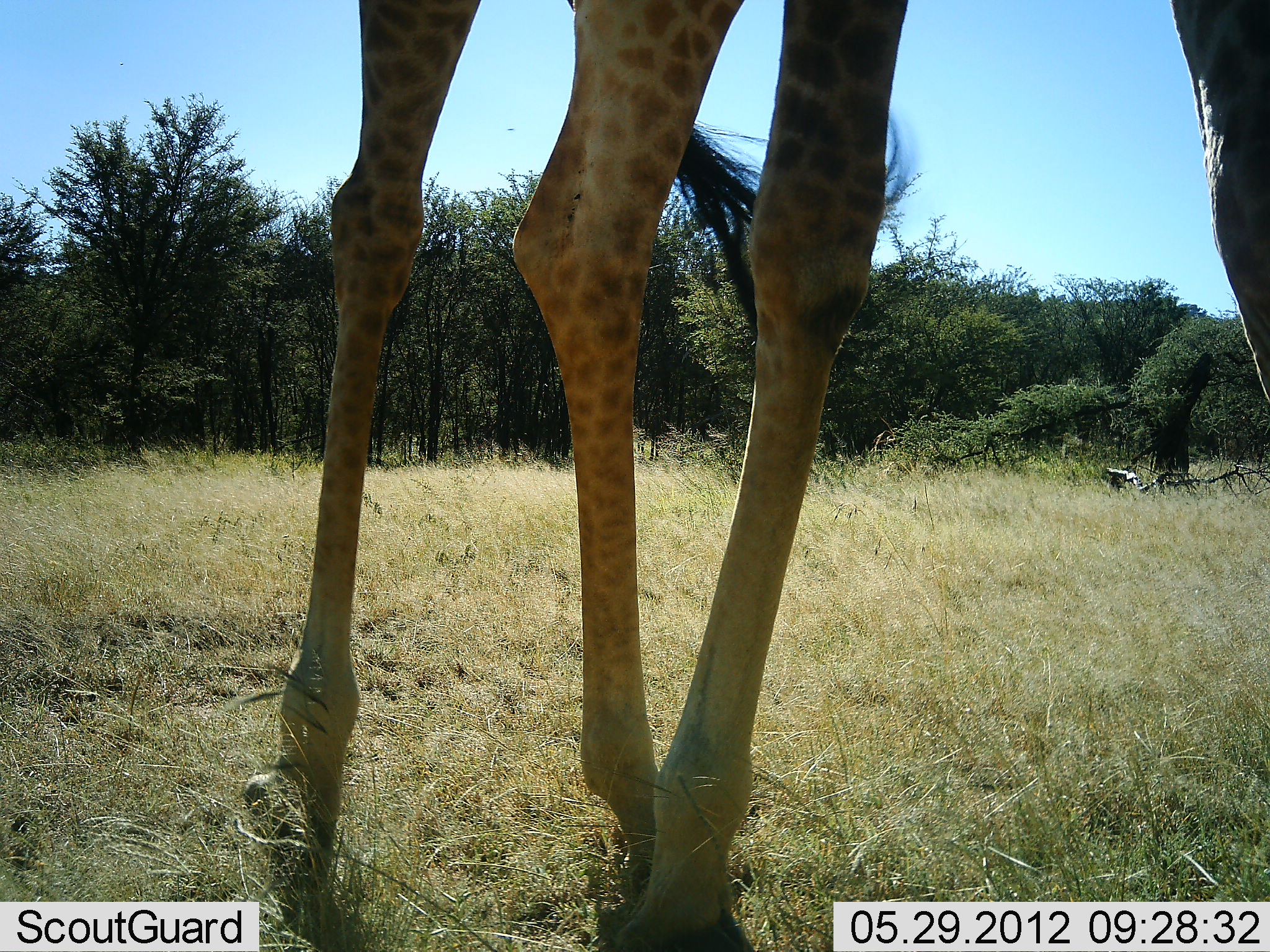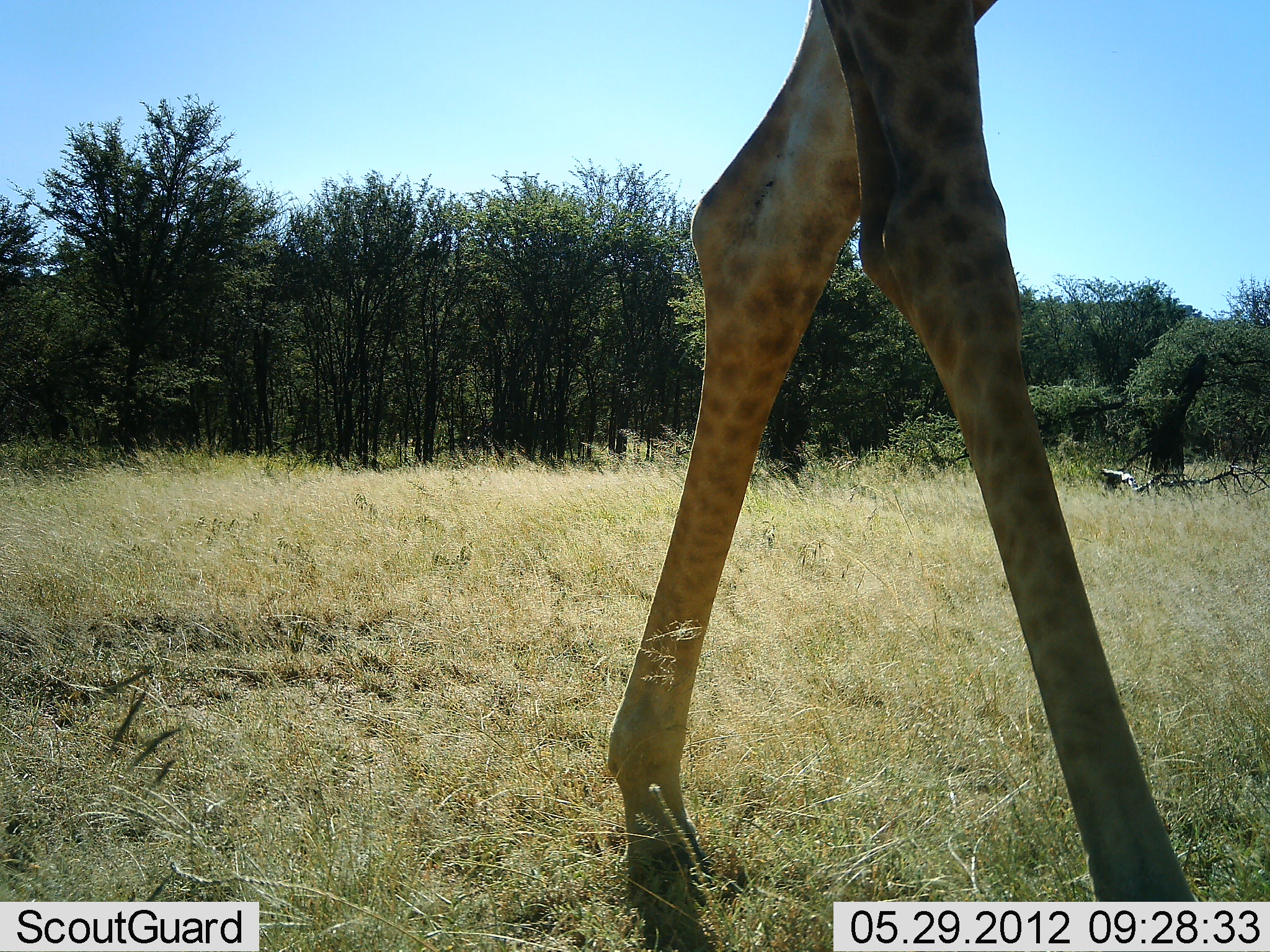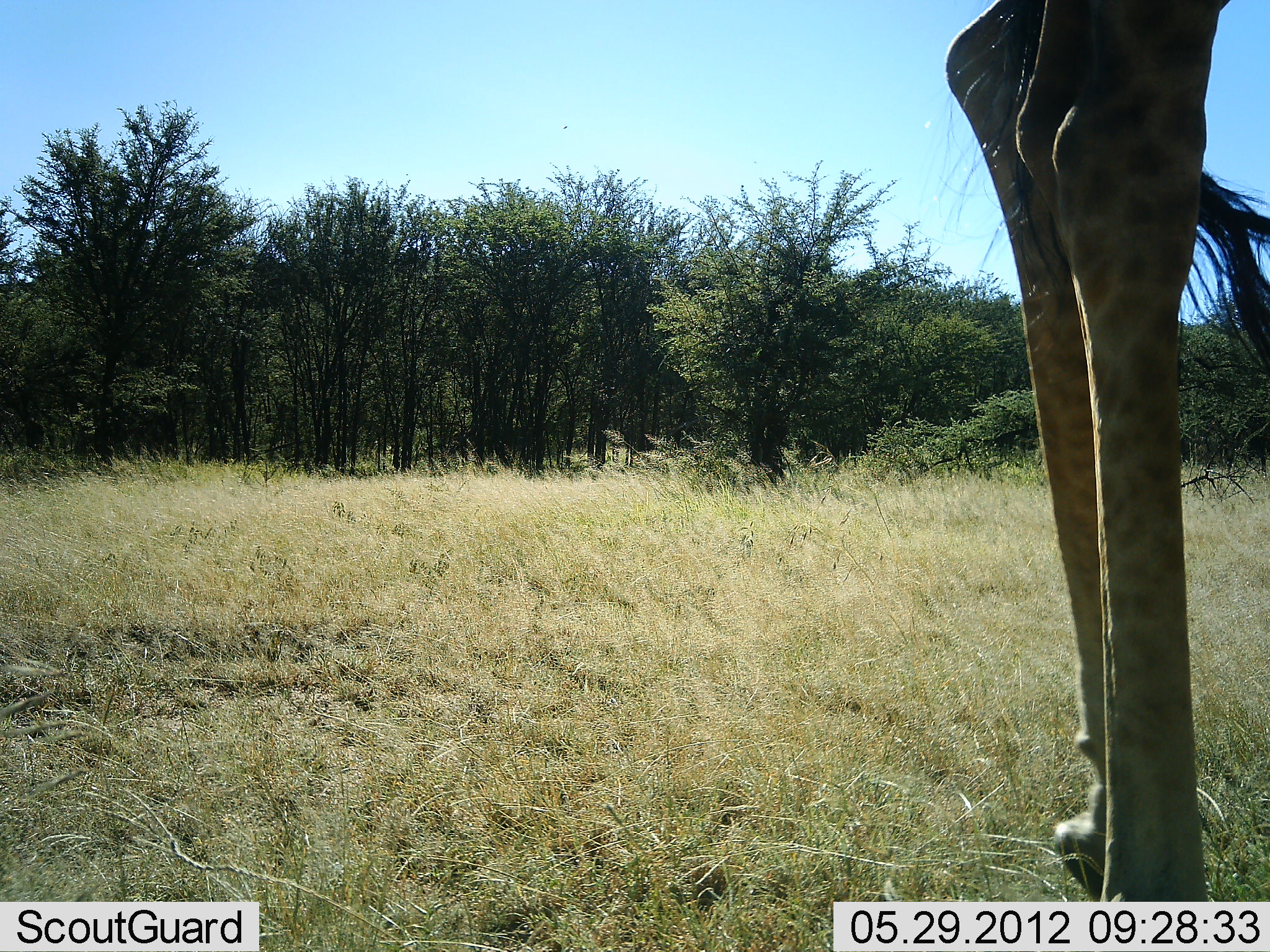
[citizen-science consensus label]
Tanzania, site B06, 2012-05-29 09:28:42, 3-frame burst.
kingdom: Animalia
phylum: Chordata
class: Mammalia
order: Artiodactyla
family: Giraffidae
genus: Giraffa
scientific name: Giraffa camelopardalis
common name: giraffe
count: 1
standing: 0%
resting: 0%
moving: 100%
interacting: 0%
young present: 0%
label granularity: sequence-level